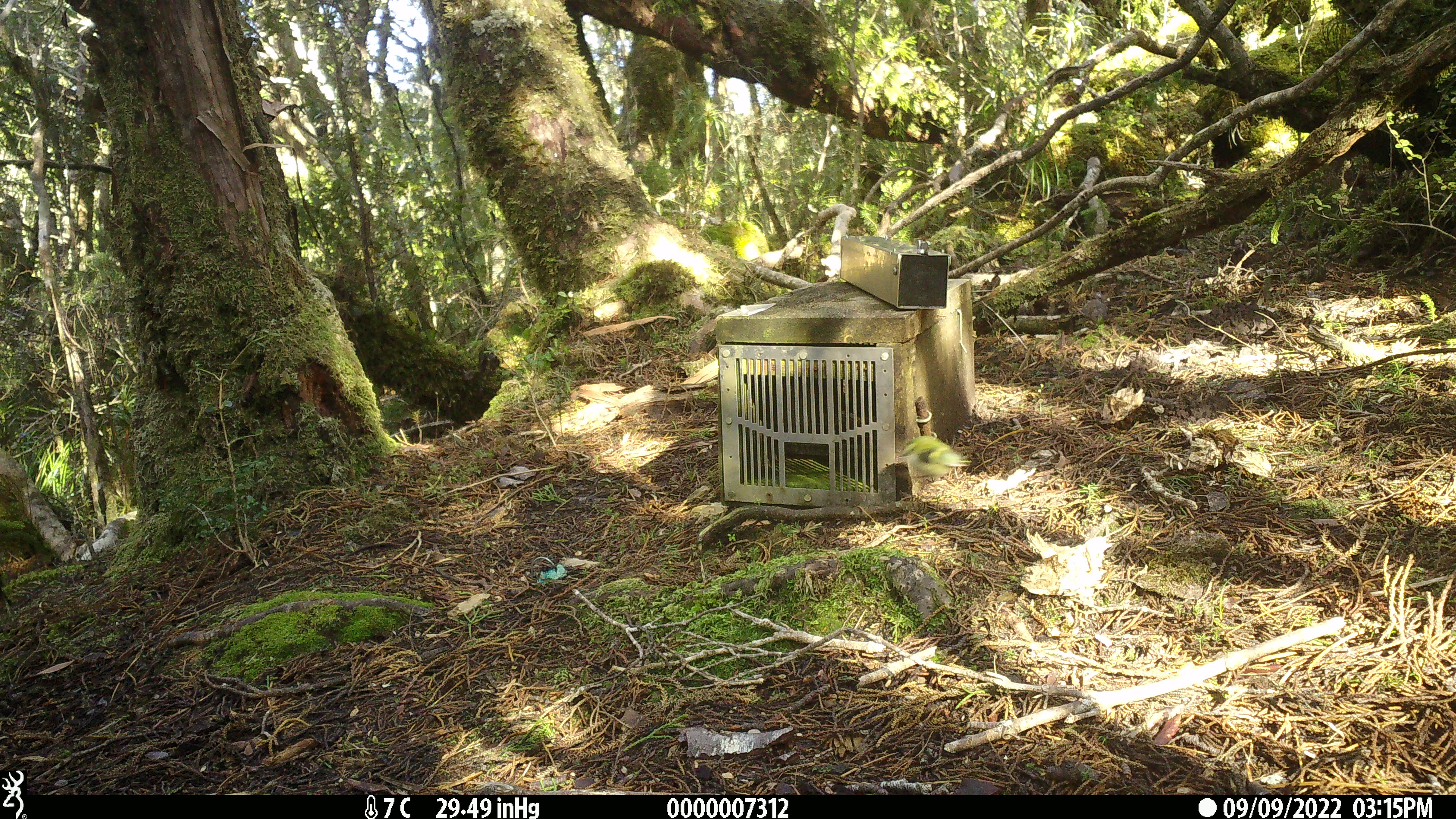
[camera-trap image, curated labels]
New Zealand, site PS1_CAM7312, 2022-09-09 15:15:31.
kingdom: Animalia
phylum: Chordata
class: Aves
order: Passeriformes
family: Acanthisittidae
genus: Acanthisitta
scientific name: Acanthisitta chloris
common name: rifleman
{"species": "rifleman (Acanthisitta chloris)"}